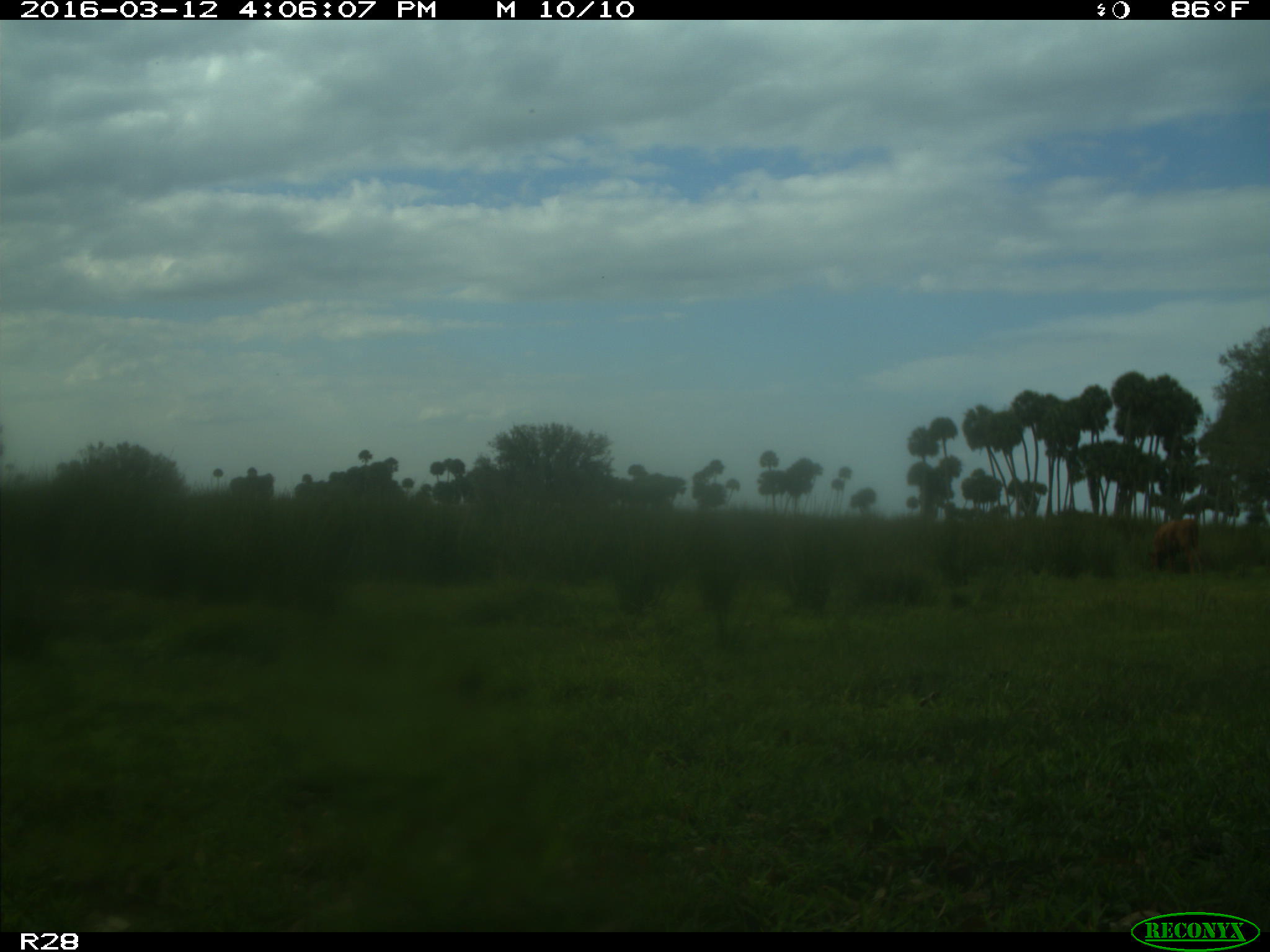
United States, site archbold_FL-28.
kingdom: Animalia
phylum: Chordata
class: Mammalia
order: Artiodactyla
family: Bovidae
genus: Bos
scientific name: Bos taurus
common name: domestic cow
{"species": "Bos taurus (domestic cow)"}